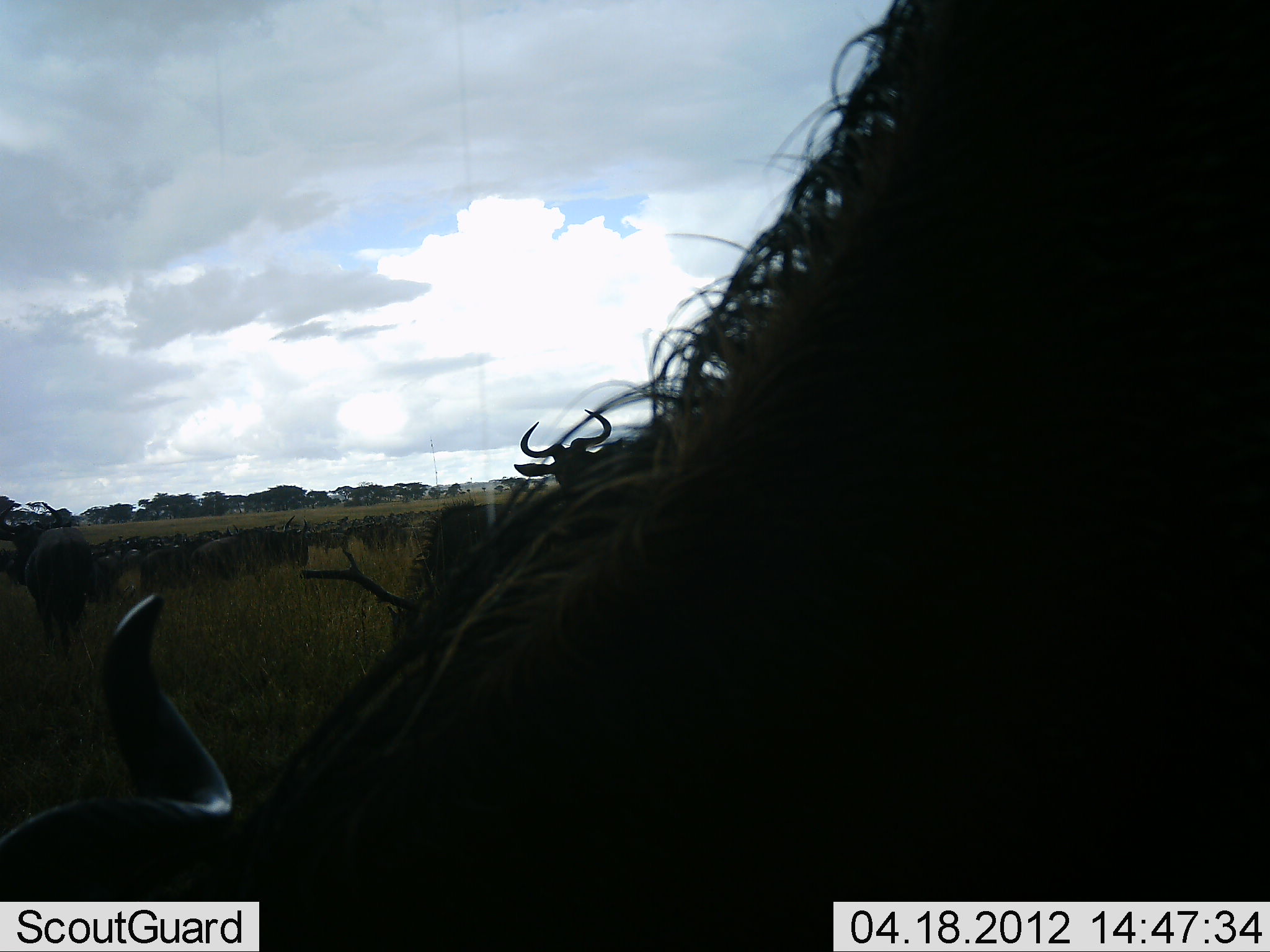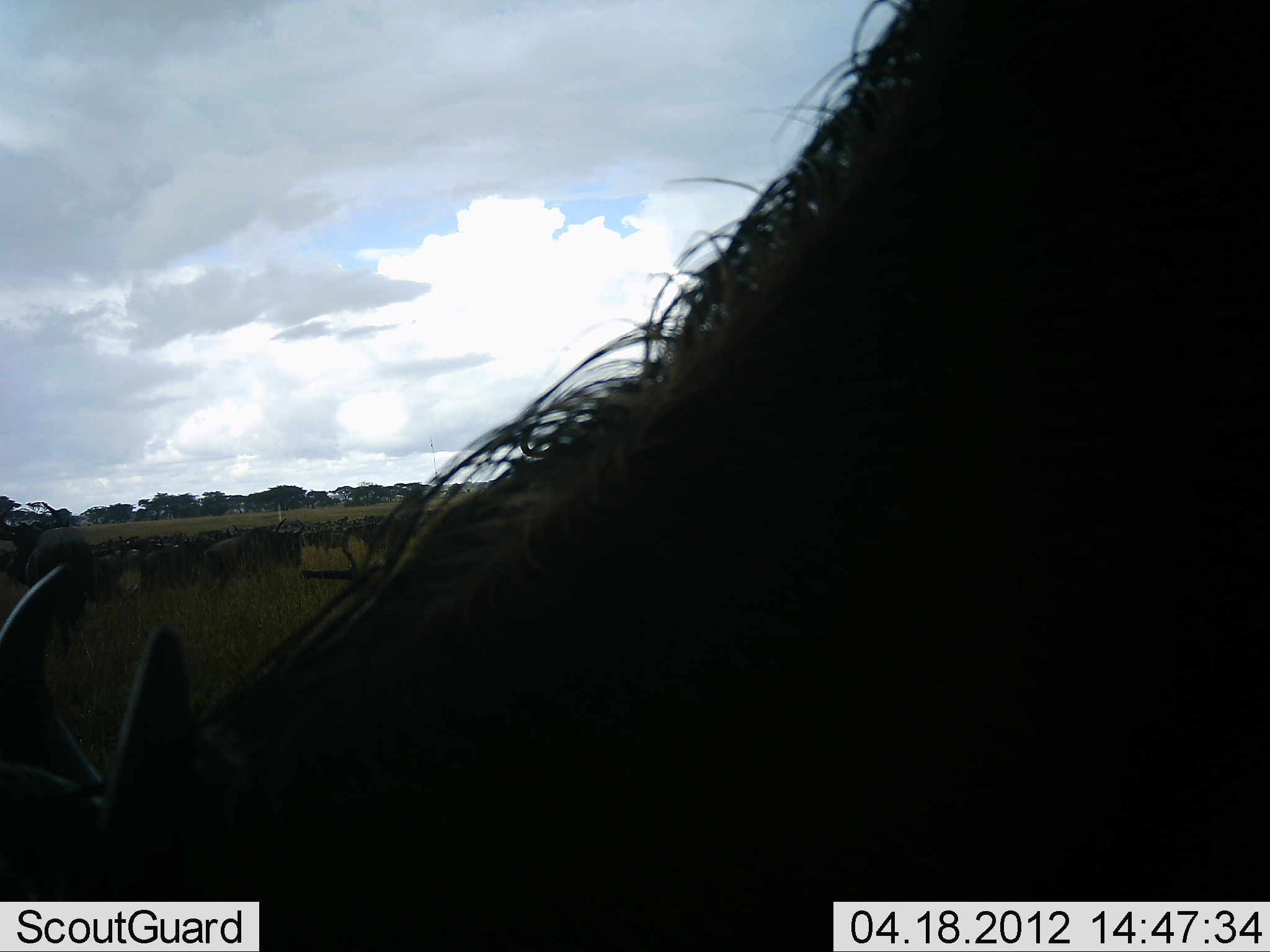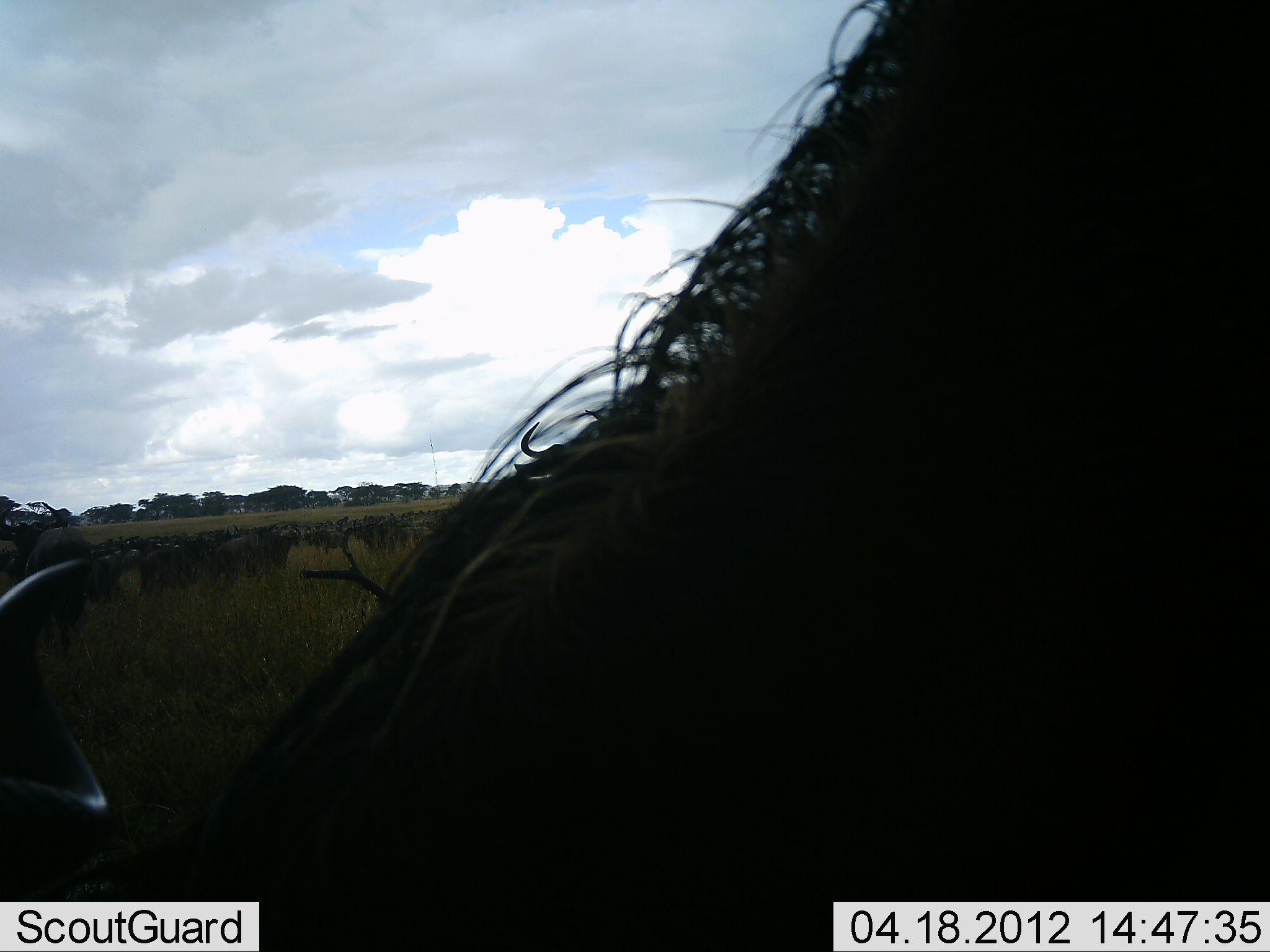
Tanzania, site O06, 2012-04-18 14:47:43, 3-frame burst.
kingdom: Animalia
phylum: Chordata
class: Mammalia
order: Artiodactyla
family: Bovidae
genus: Connochaetes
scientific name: Connochaetes taurinus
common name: blue wildebeest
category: wildebeest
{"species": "wildebeest (blue wildebeest) (Connochaetes taurinus)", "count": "11-50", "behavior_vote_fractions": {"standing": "71%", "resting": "0%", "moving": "21%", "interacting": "0%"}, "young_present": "0%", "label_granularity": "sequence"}